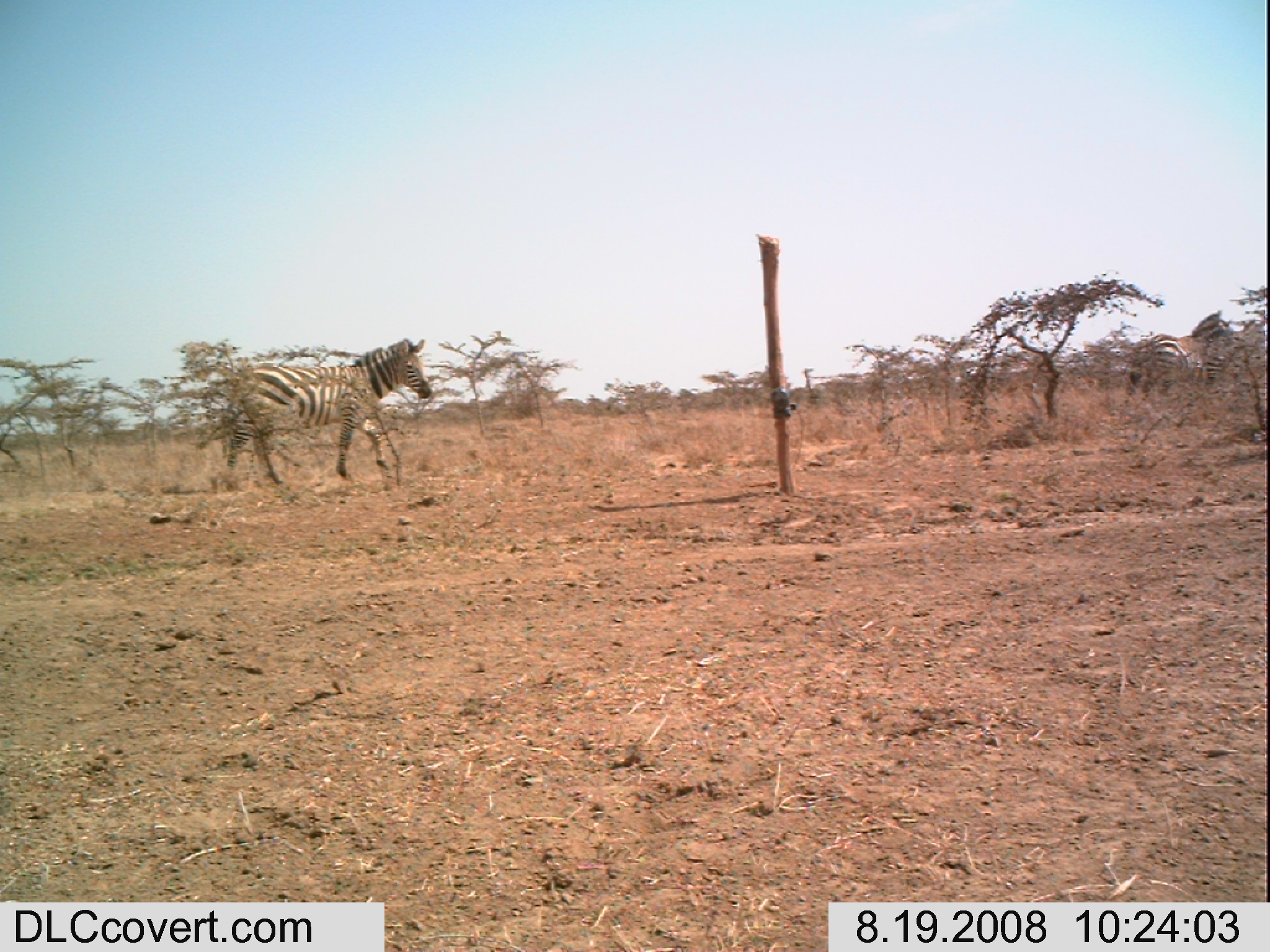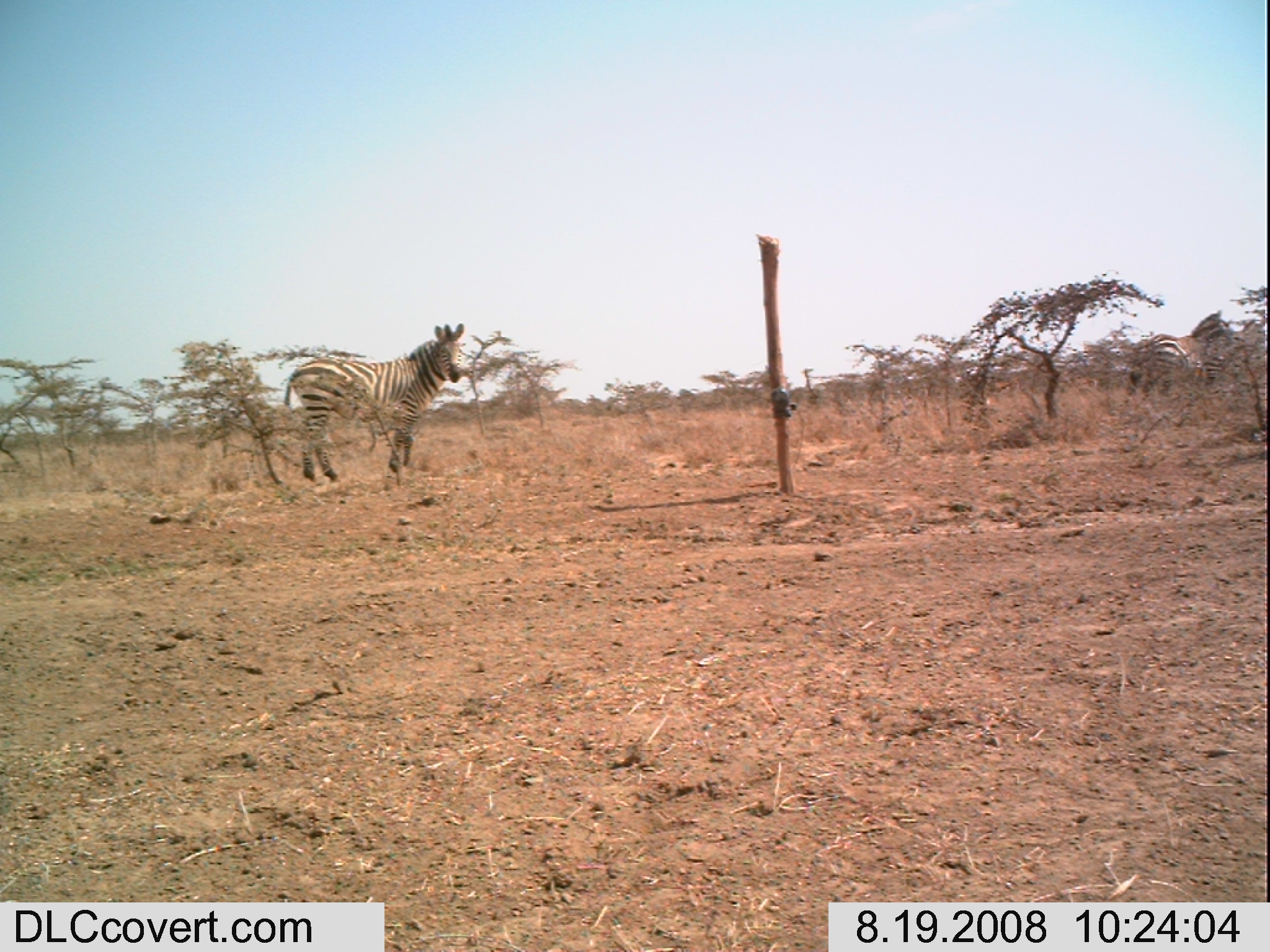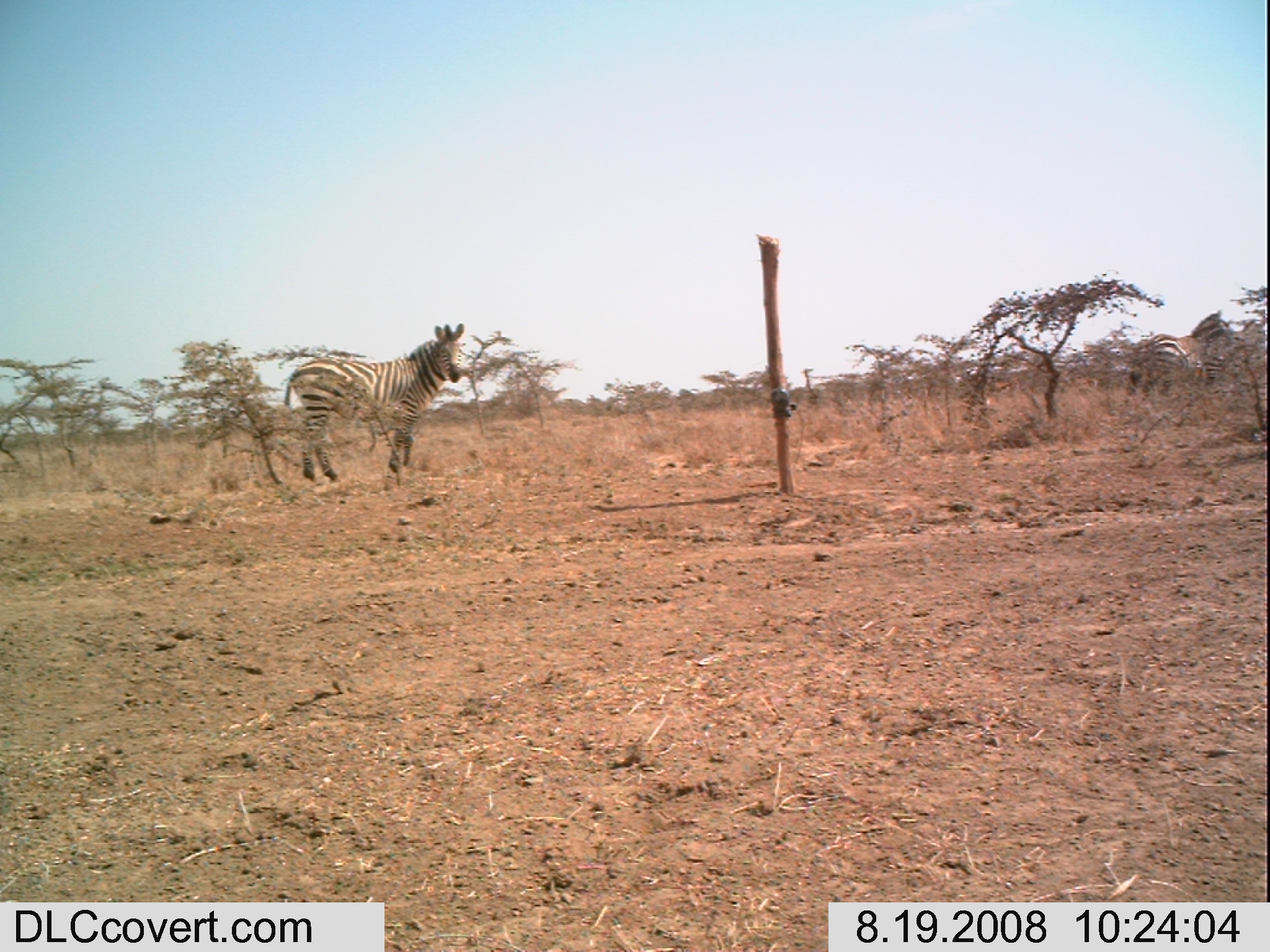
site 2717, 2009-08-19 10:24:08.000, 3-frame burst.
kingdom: Animalia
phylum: Chordata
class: Mammalia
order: Artiodactyla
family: Bovidae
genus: Nanger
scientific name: Nanger granti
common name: grant's gazelle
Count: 2.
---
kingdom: Animalia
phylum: Chordata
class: Mammalia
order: Perissodactyla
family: Equidae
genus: Equus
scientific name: Equus quagga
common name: plains zebra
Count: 3.